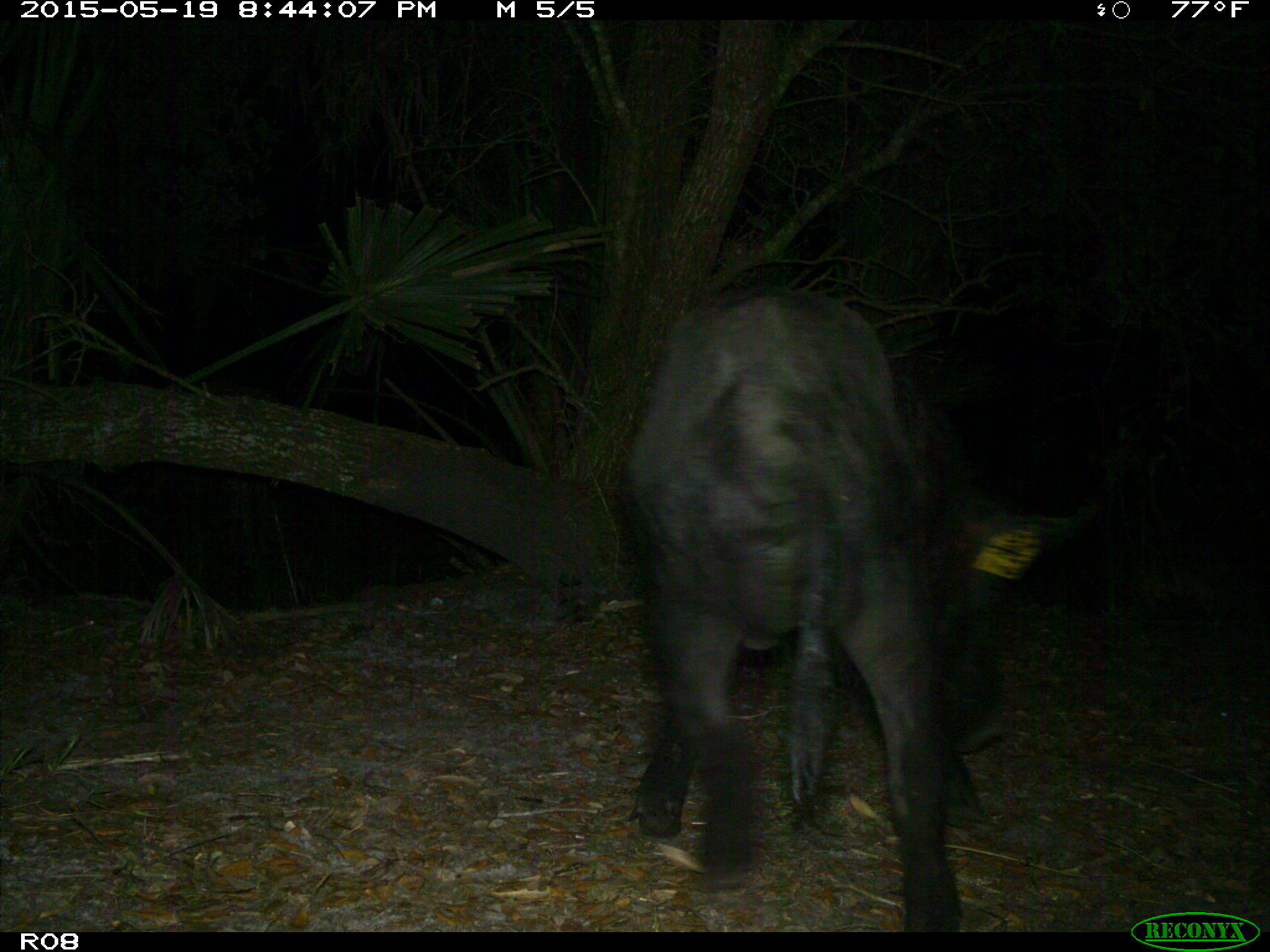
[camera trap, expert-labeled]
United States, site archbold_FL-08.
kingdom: Animalia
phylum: Chordata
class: Mammalia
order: Artiodactyla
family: Suidae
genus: Sus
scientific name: Sus scrofa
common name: wild boar